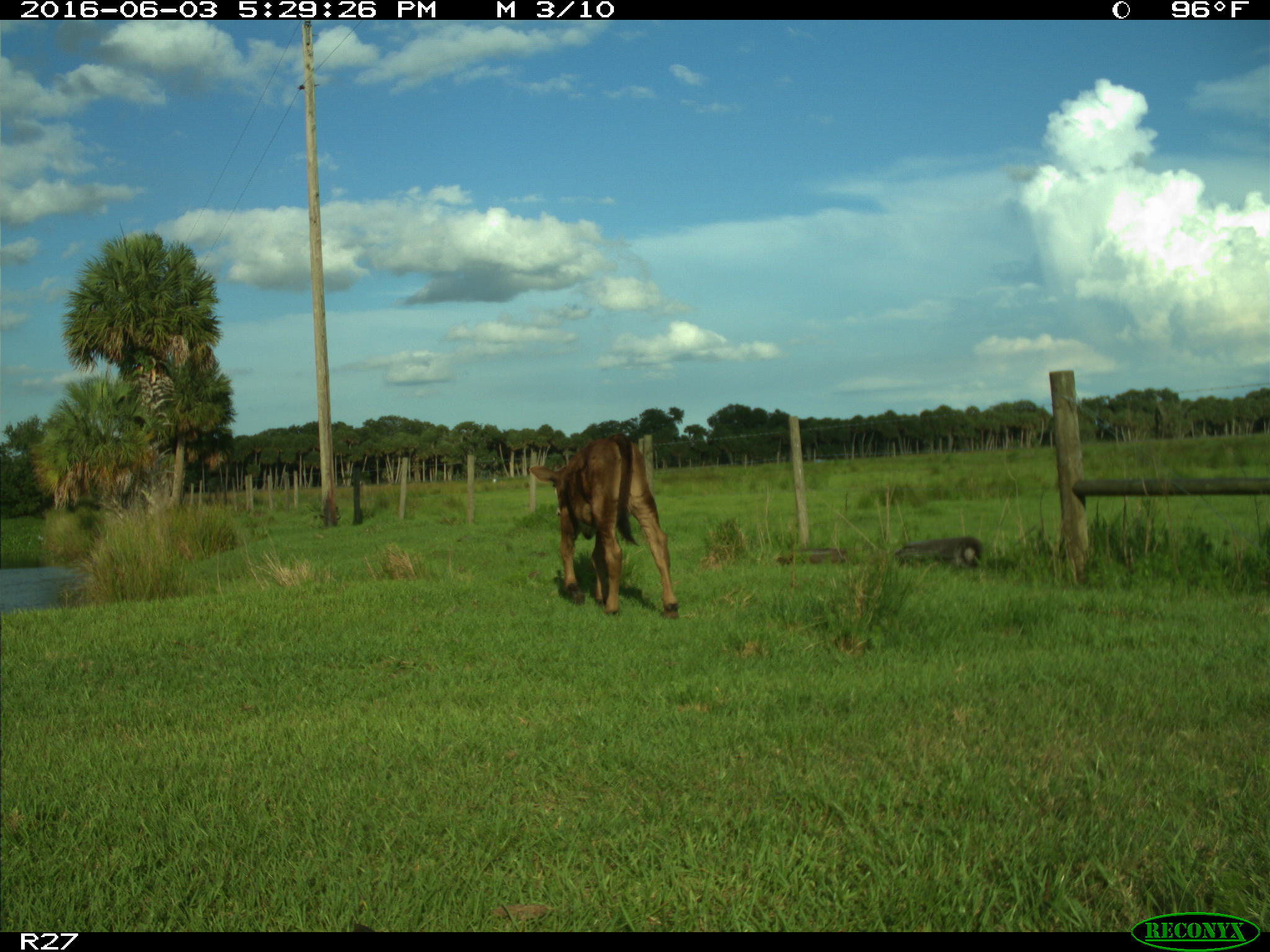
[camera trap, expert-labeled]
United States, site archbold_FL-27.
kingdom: Animalia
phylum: Chordata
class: Mammalia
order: Artiodactyla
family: Bovidae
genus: Bos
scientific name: Bos taurus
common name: domestic cow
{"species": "Bos taurus (domestic cow)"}